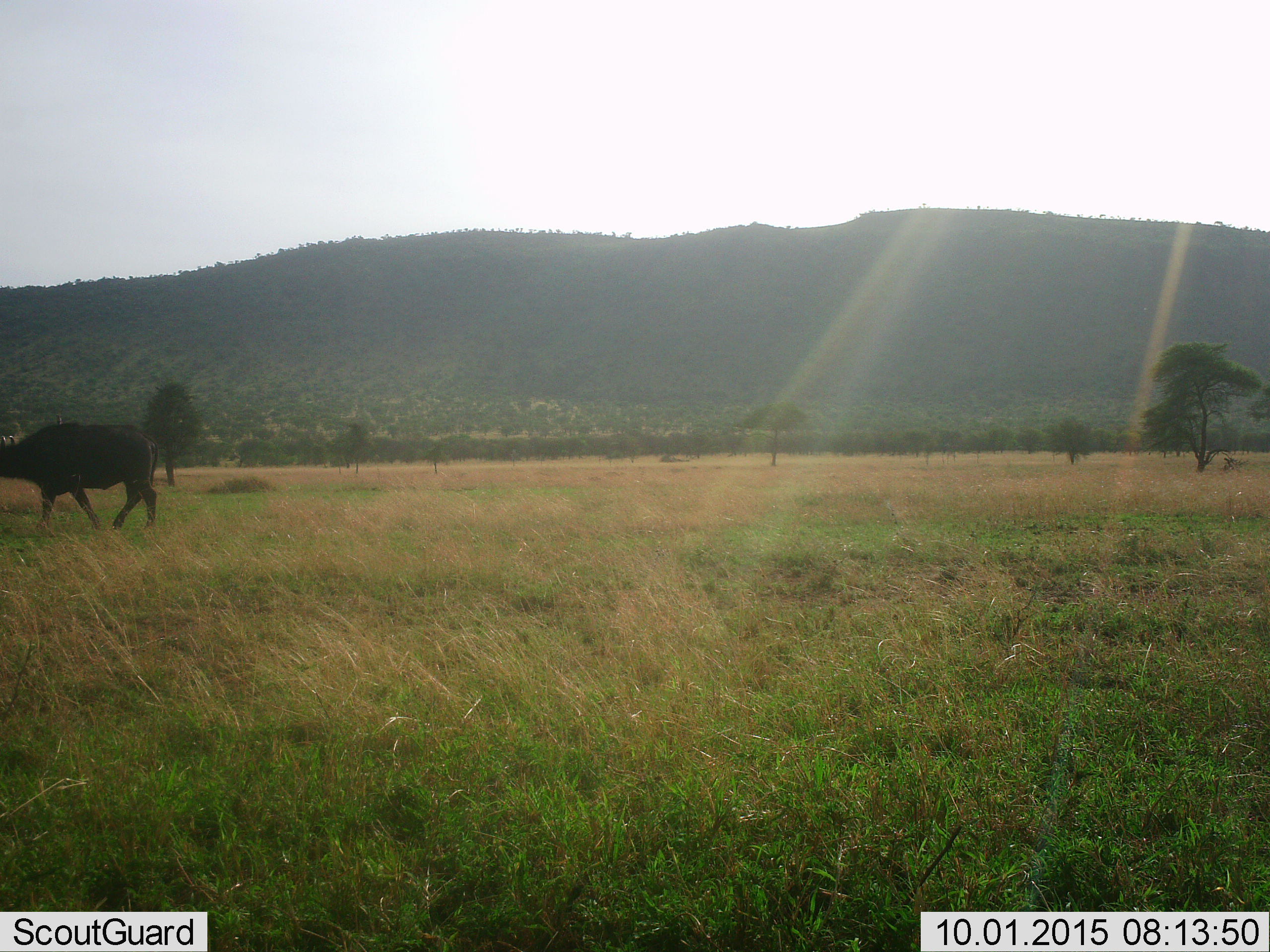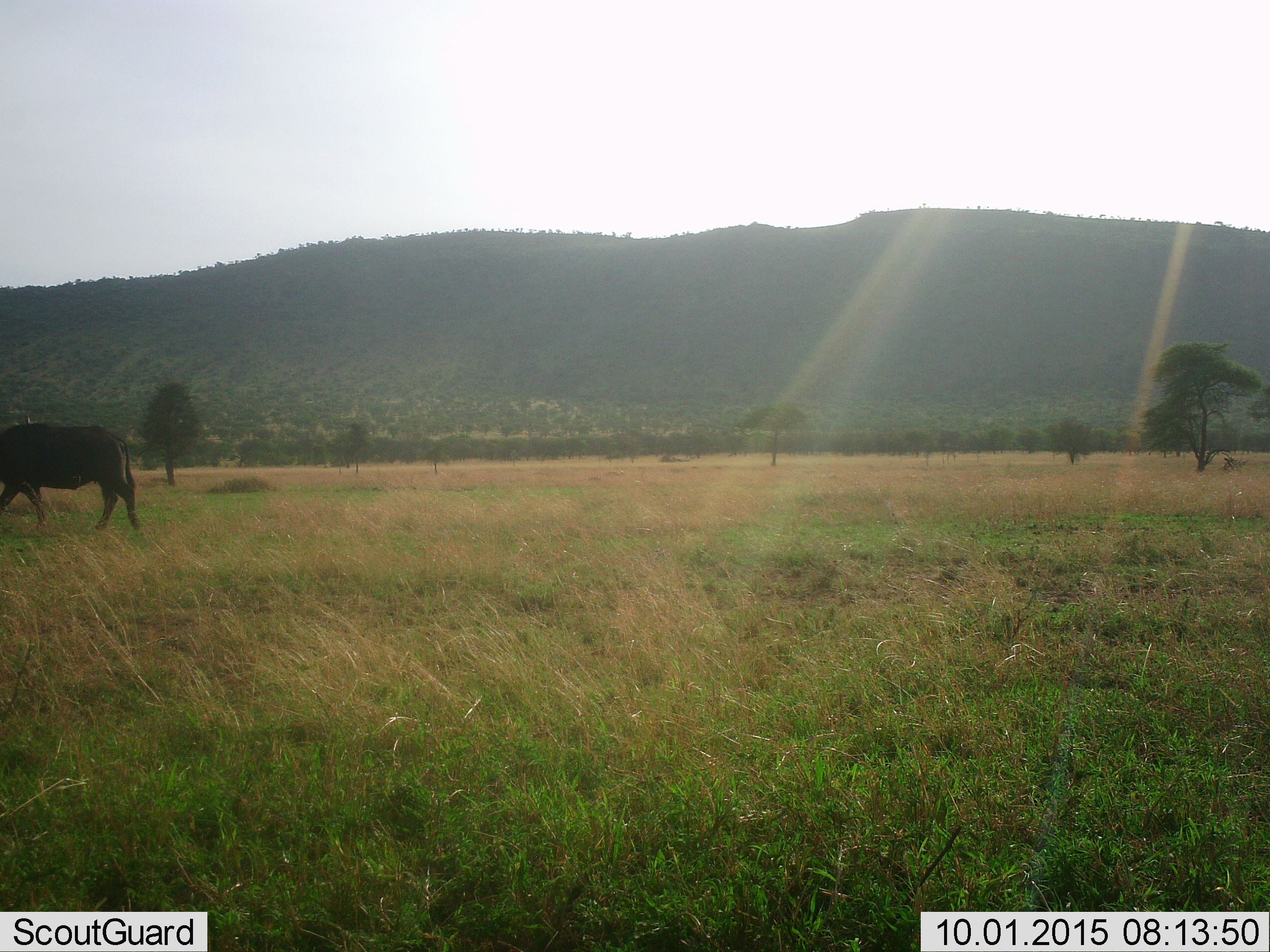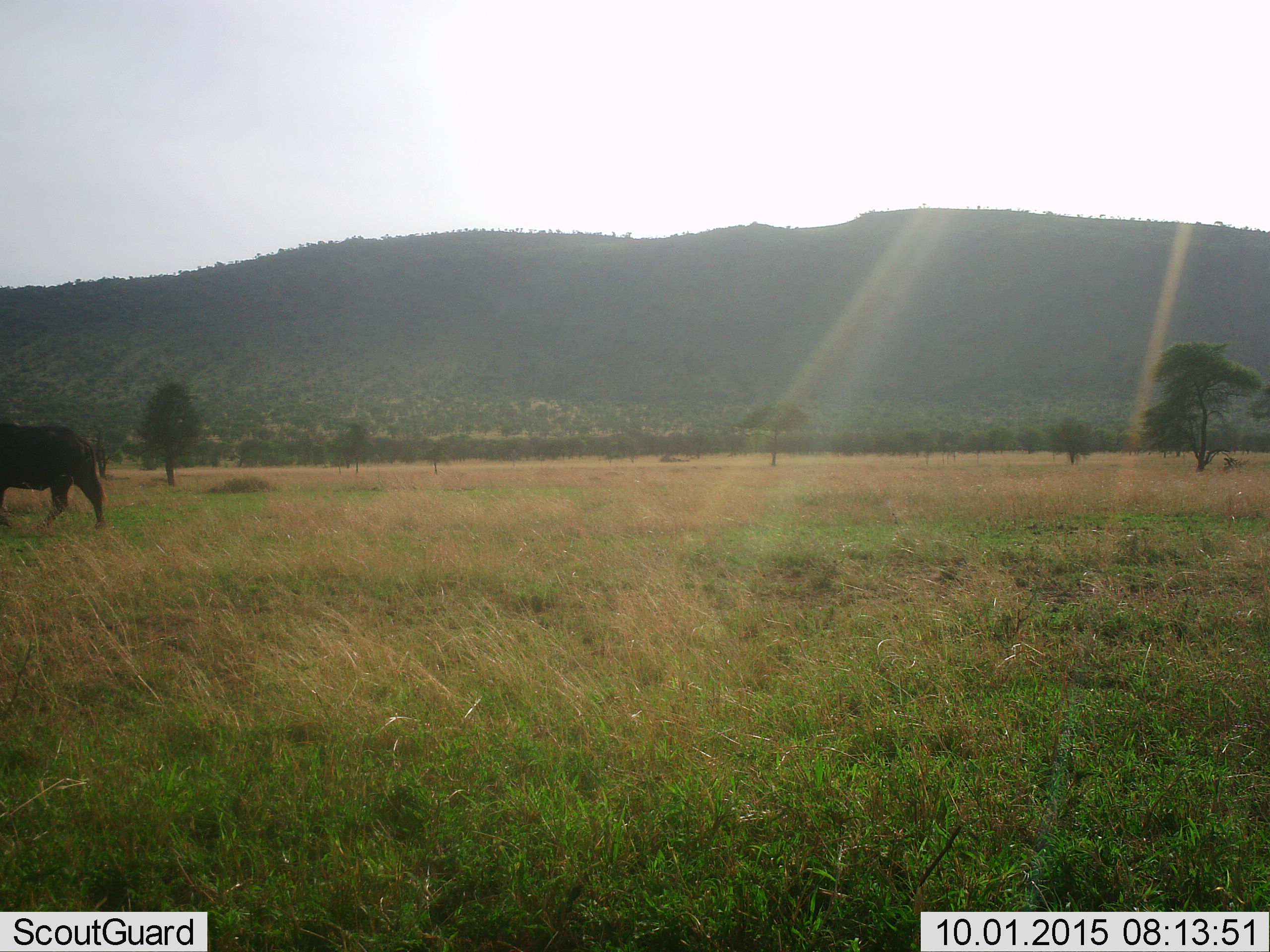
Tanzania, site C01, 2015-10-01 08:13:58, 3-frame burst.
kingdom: Animalia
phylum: Chordata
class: Mammalia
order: Artiodactyla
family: Bovidae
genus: Syncerus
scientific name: Syncerus caffer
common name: cape buffalo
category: buffalo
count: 1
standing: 0%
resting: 0%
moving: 100%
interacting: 0%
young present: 0%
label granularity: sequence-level